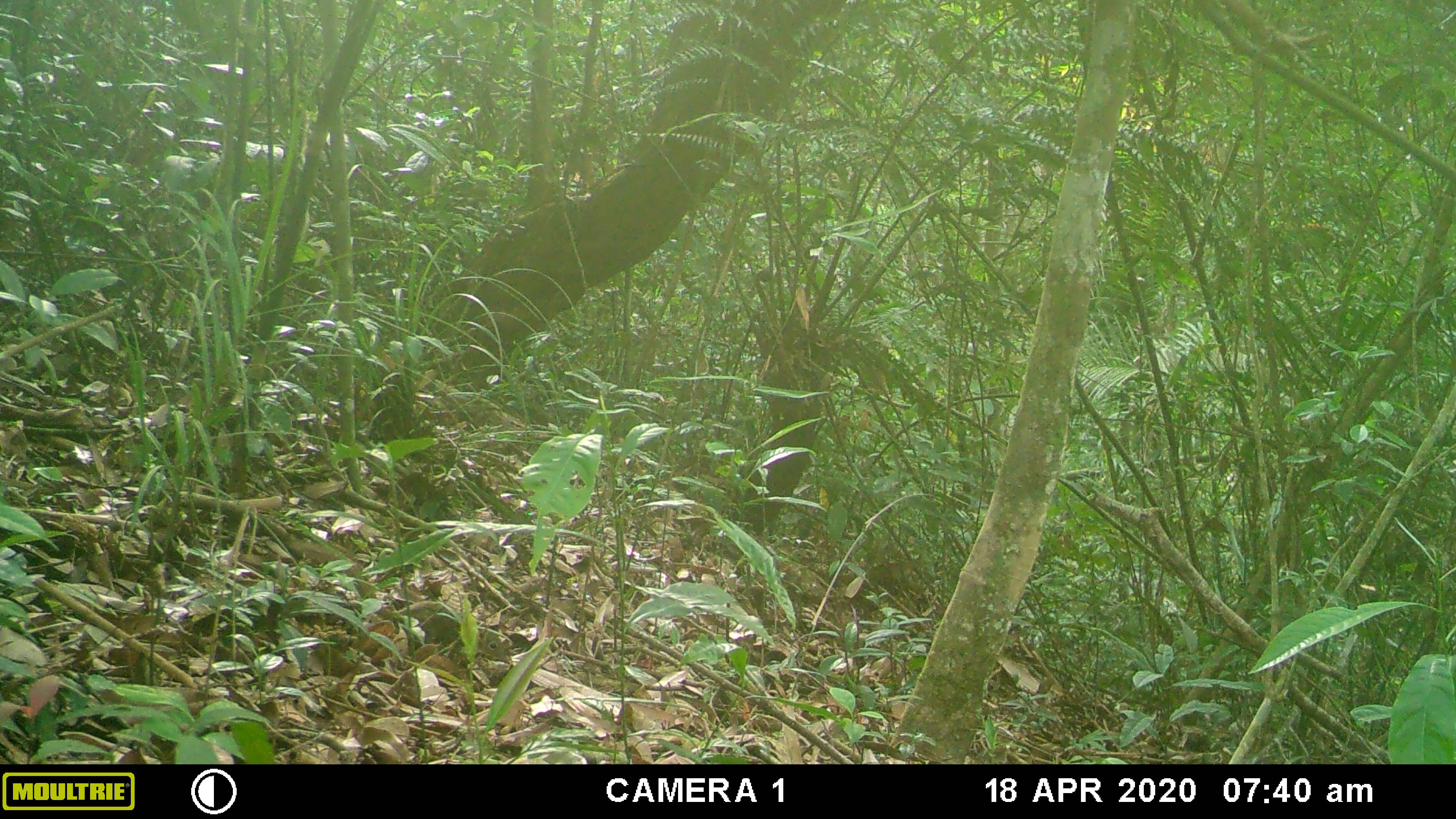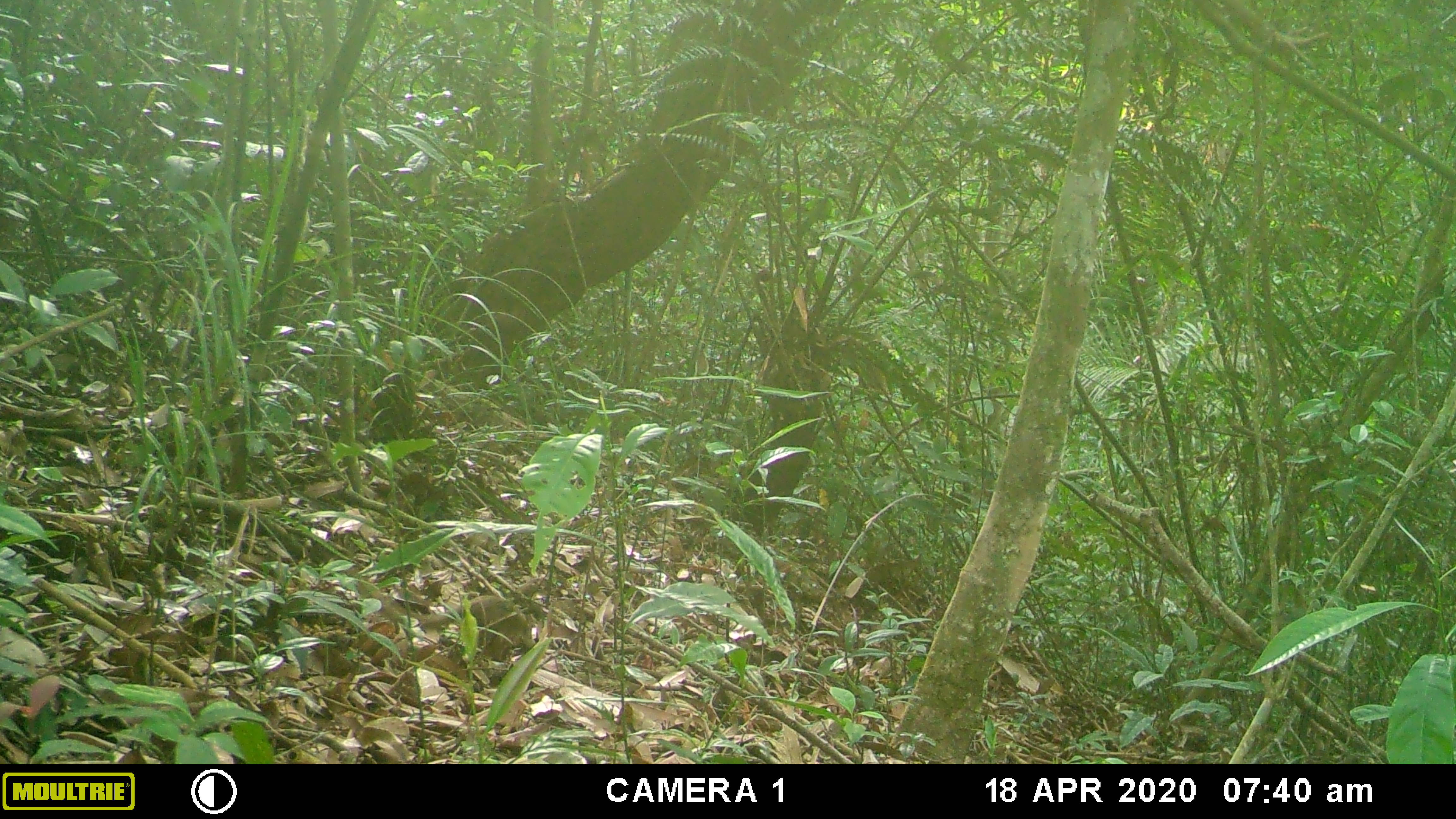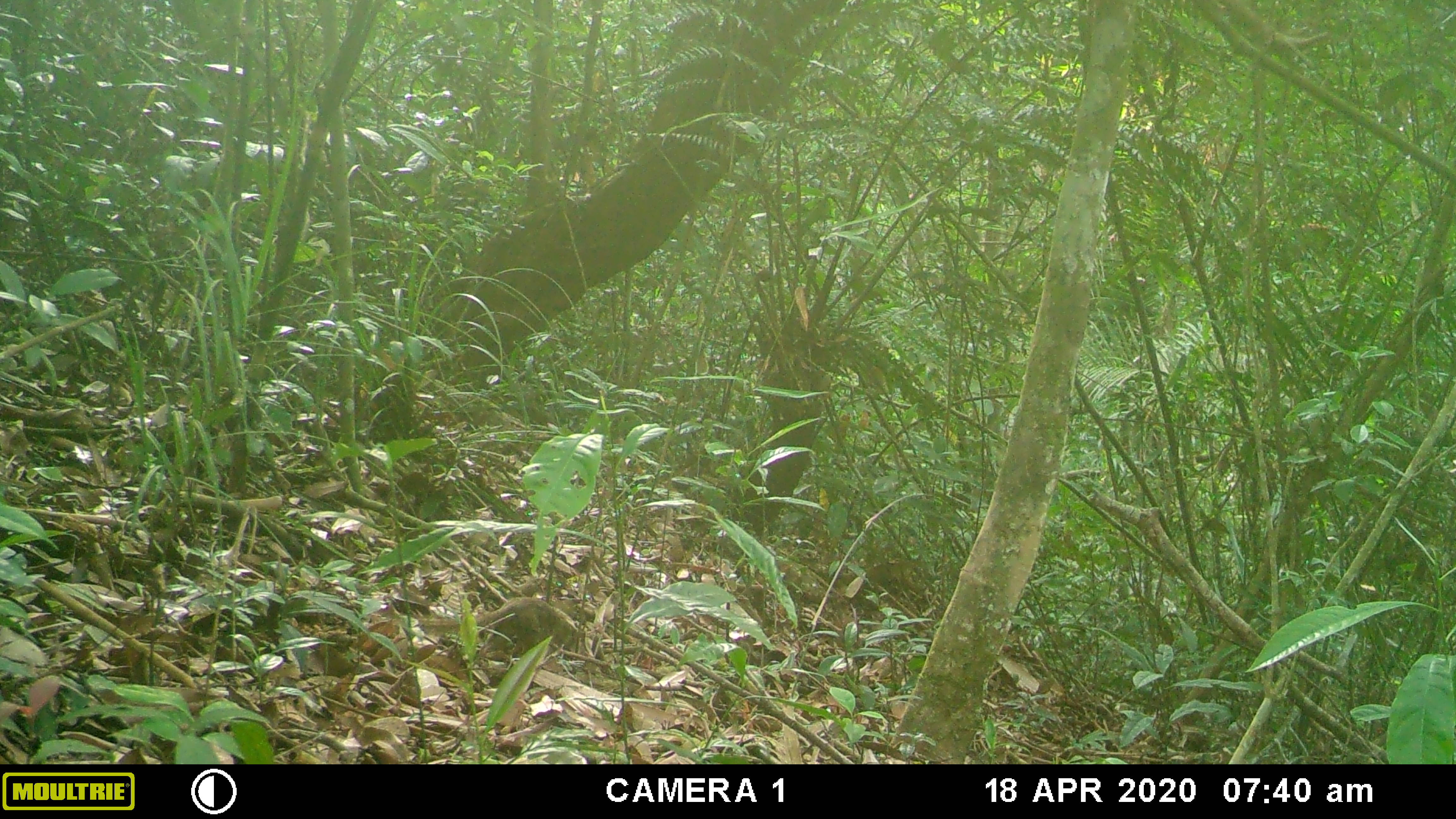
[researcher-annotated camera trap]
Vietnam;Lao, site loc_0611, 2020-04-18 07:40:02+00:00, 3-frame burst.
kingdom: Animalia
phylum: Chordata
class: Mammalia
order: Scandentia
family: Tupaiidae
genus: Tupaia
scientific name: Tupaia belangeri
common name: northern treeshrew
Northern treeshrew (Tupaia belangeri). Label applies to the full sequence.